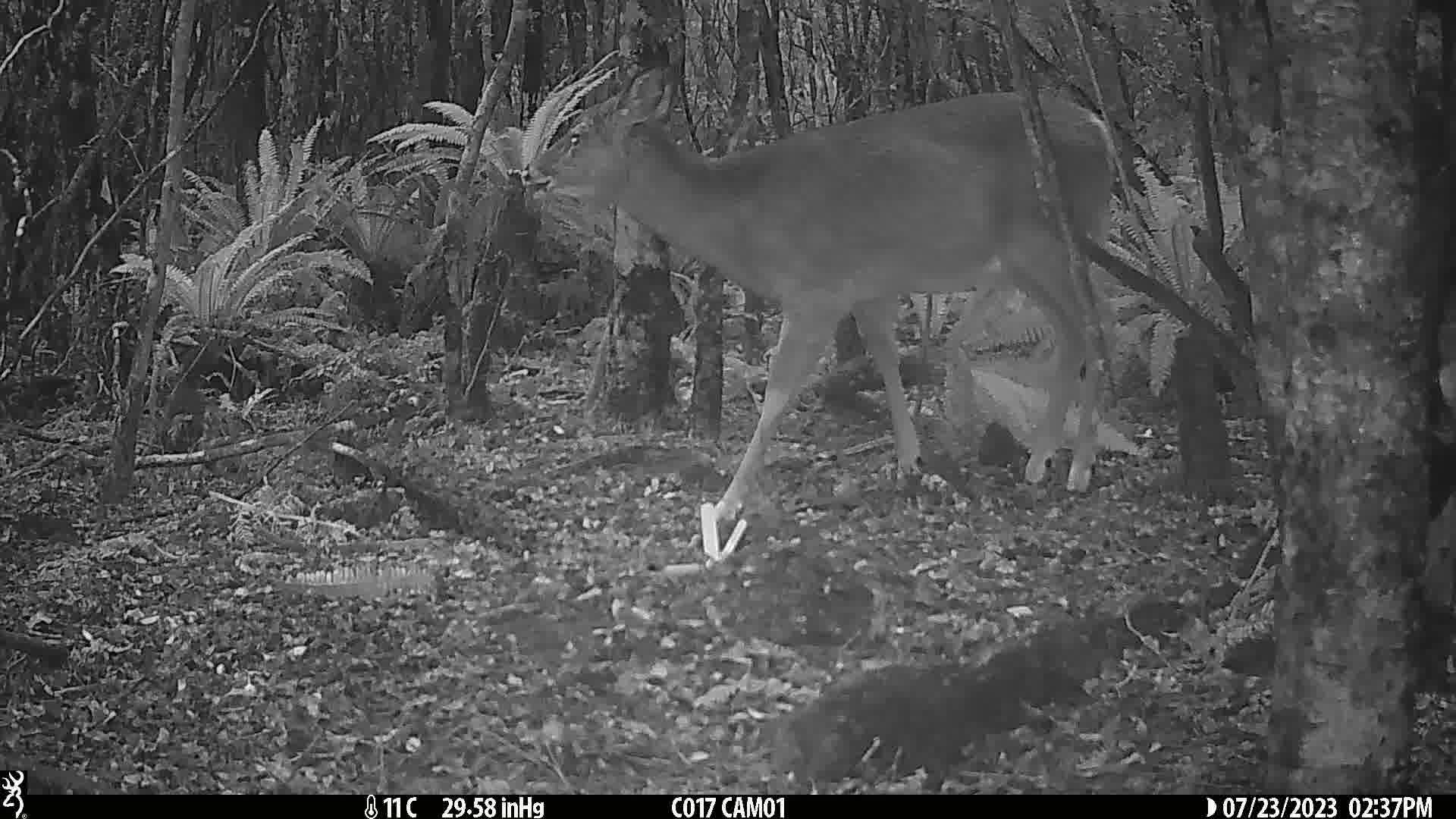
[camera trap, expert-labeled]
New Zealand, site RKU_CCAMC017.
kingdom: Animalia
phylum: Chordata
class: Mammalia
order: Artiodactyla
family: Cervidae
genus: Odocoileus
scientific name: Odocoileus virginianus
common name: white-tailed deer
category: white tailed deer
White tailed deer (white-tailed deer) (Odocoileus virginianus).